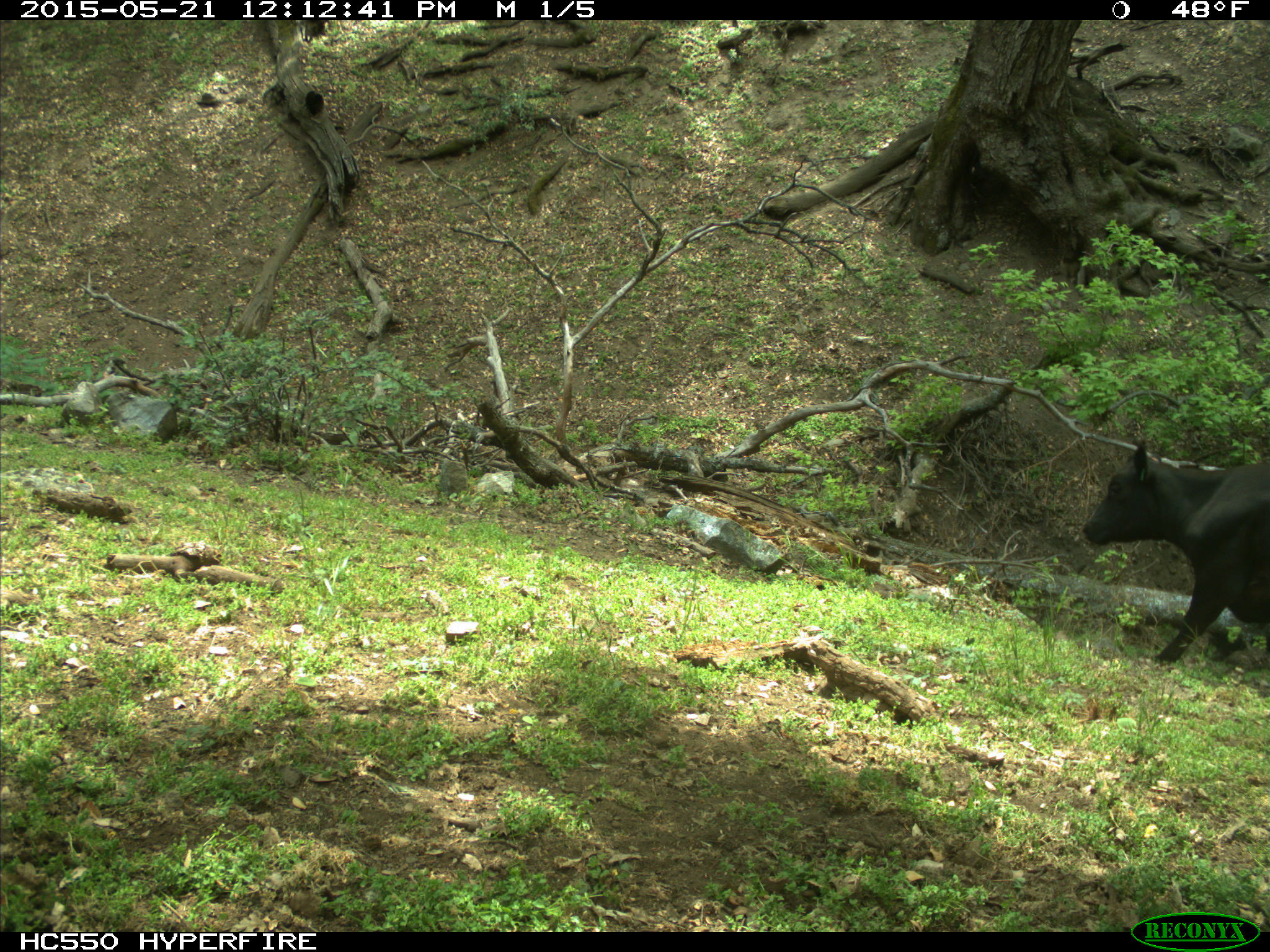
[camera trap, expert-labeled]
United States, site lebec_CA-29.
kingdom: Animalia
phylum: Chordata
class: Mammalia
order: Artiodactyla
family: Bovidae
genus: Bos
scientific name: Bos taurus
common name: domestic cow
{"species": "Bos taurus (domestic cow)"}